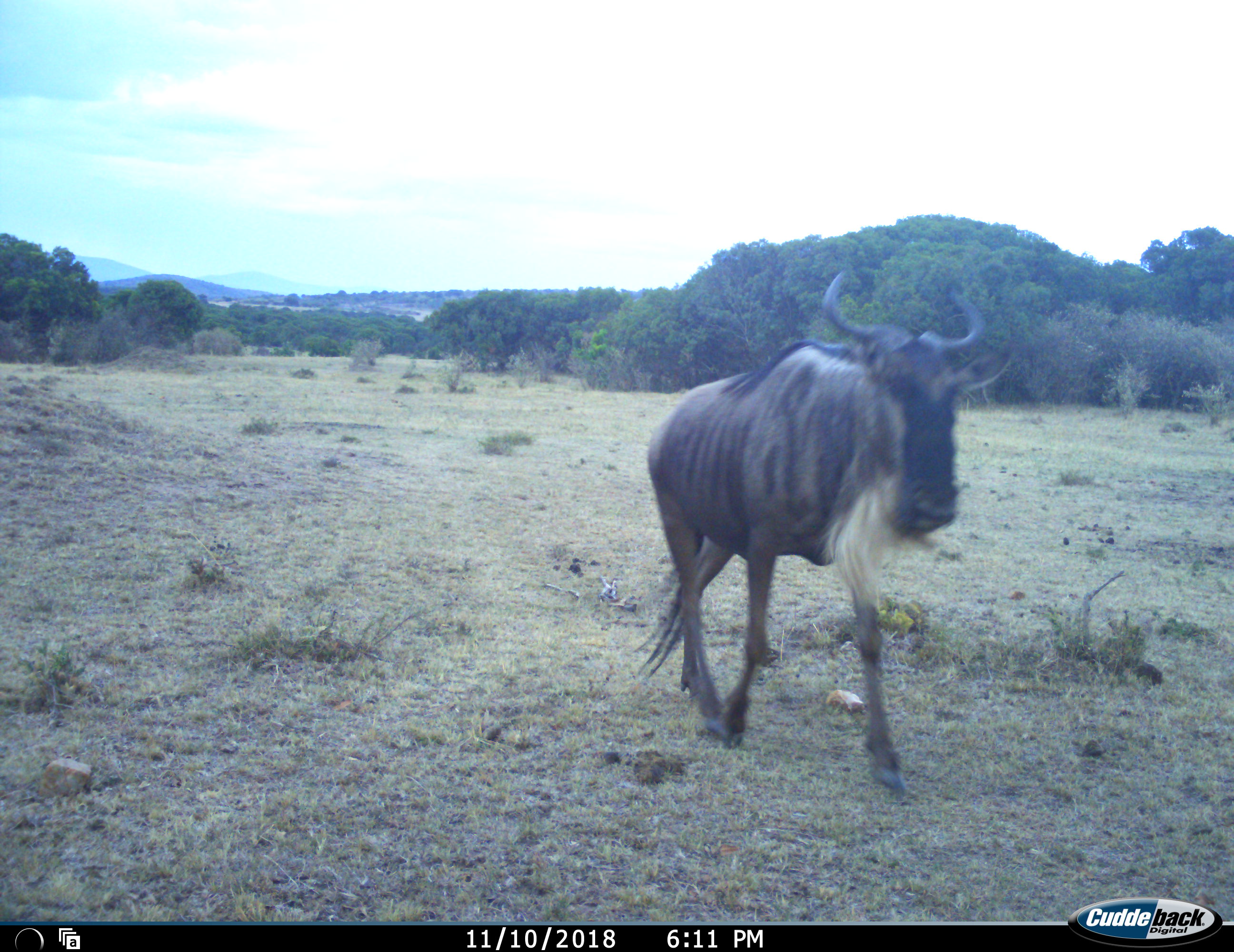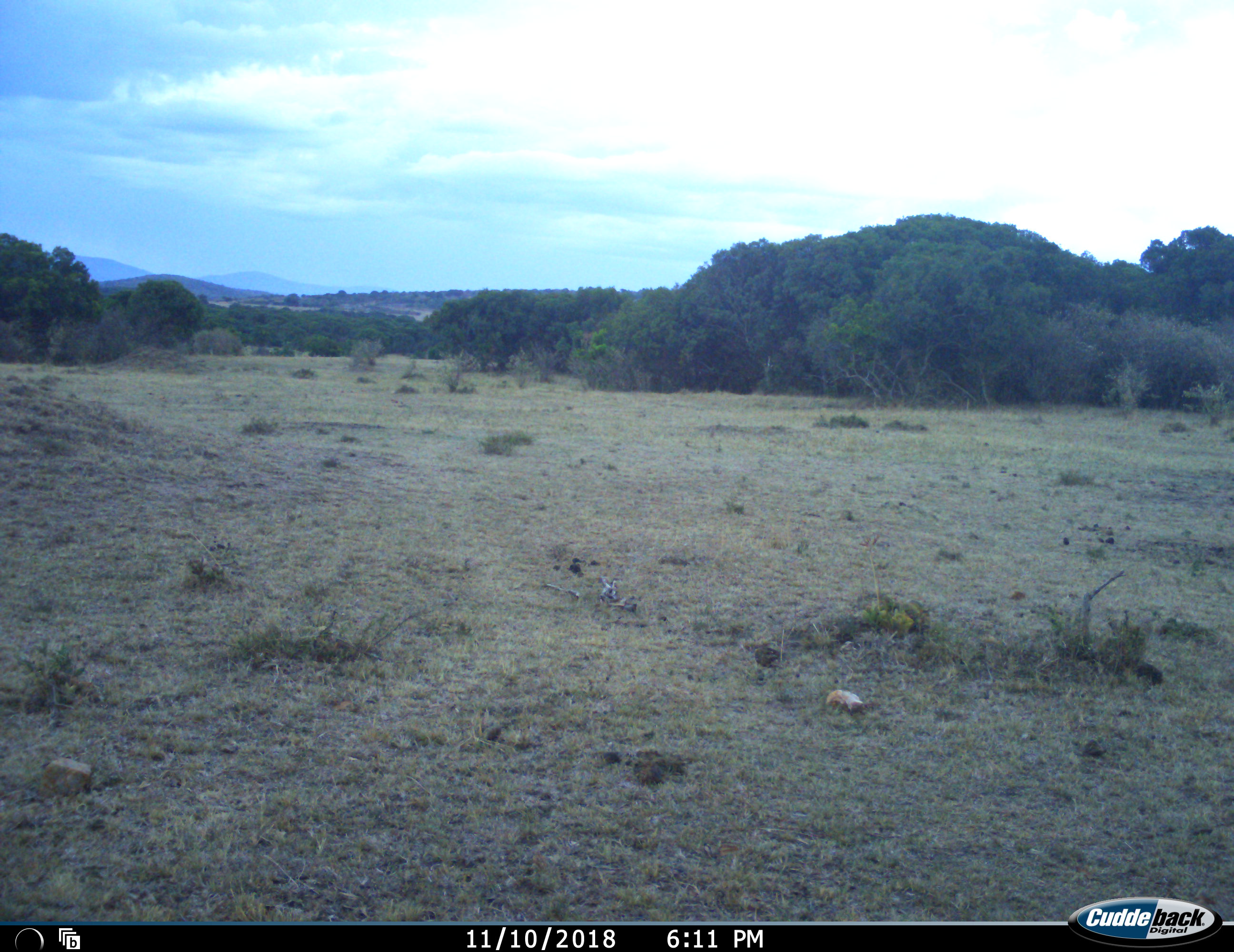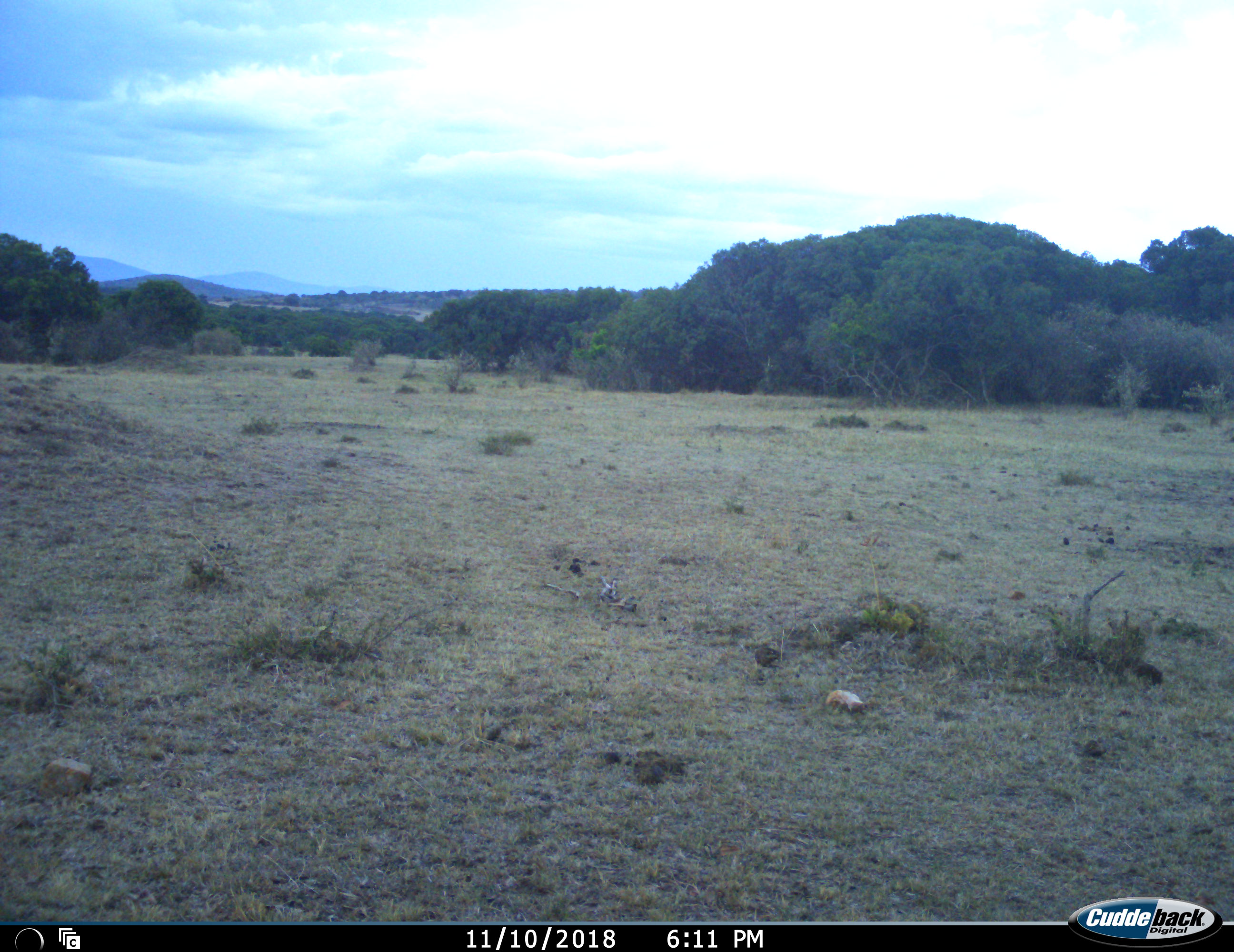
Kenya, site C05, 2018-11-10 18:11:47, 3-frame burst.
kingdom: Animalia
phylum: Chordata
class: Mammalia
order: Artiodactyla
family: Bovidae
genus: Connochaetes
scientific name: Connochaetes taurinus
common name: common wildebeest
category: wildebeest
Wildebeest (common wildebeest) (Connochaetes taurinus), count 1. Behavior (volunteer vote fractions): standing 0%, resting 0%, moving 100%, interacting 0%. Young present (vote fraction): 0%. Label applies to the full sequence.